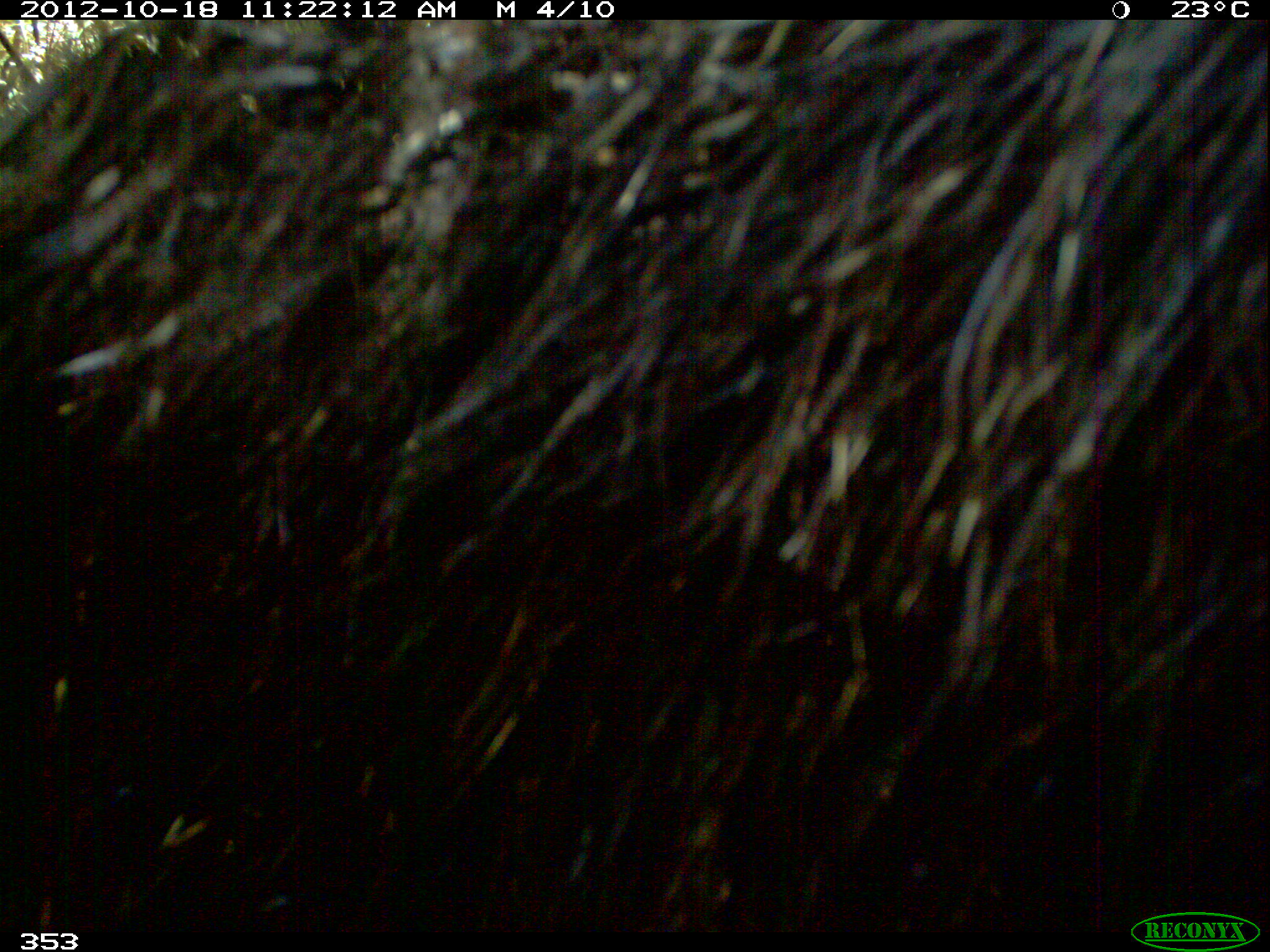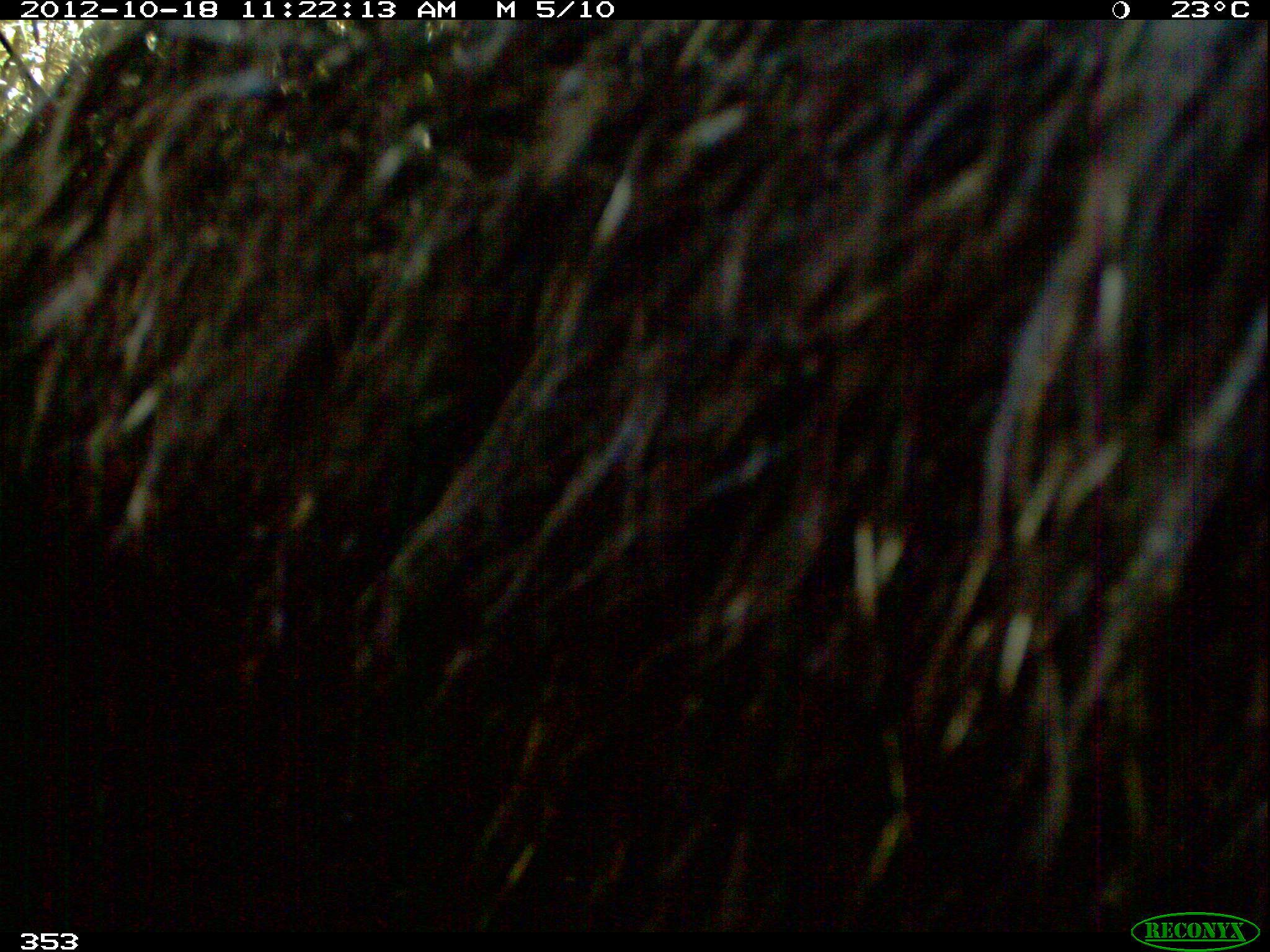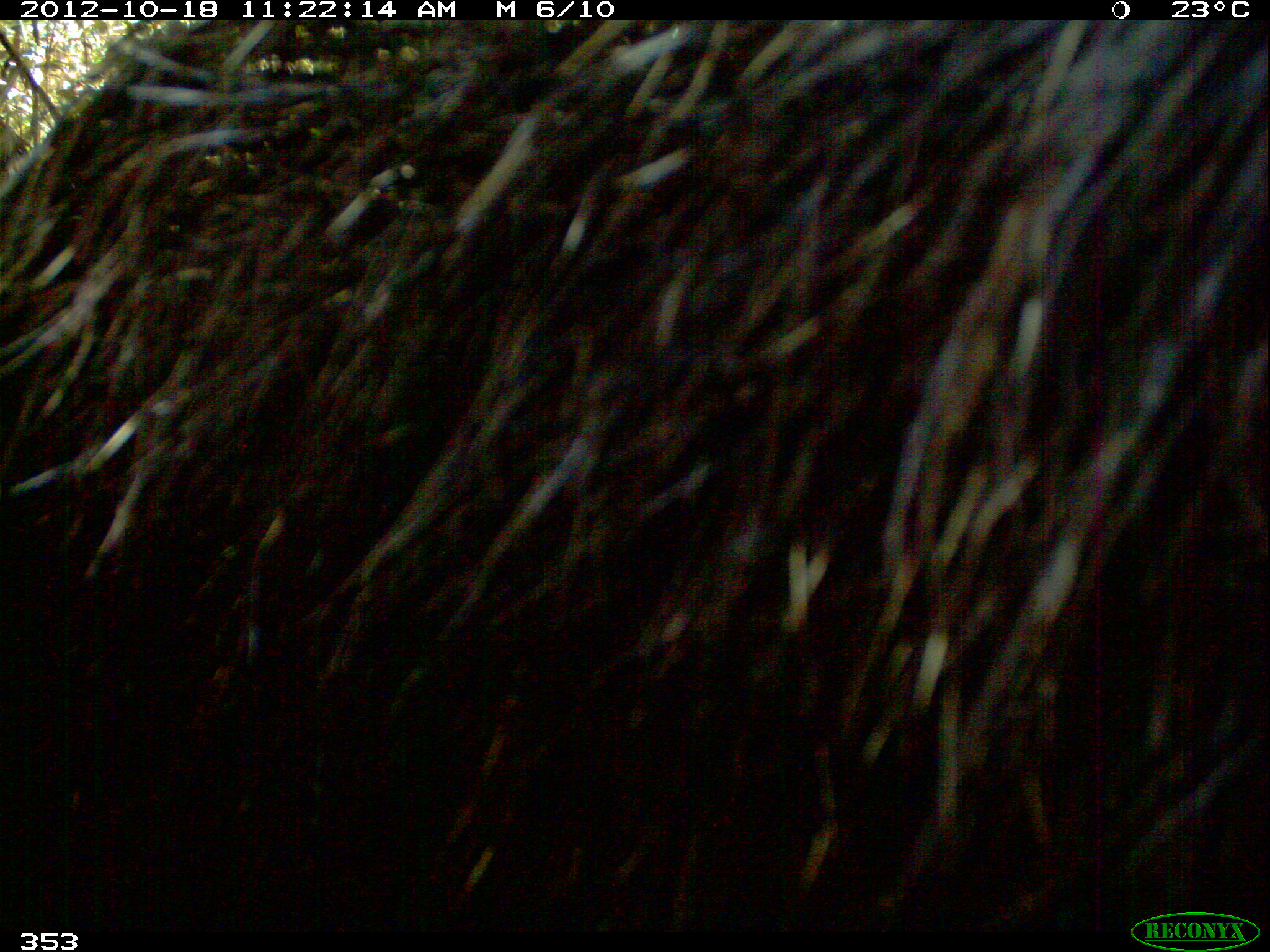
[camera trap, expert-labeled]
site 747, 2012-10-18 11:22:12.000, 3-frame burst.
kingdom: Animalia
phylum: Chordata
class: Mammalia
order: Artiodactyla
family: Tayassuidae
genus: Tayassu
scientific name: Tayassu pecari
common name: white-lipped peccary